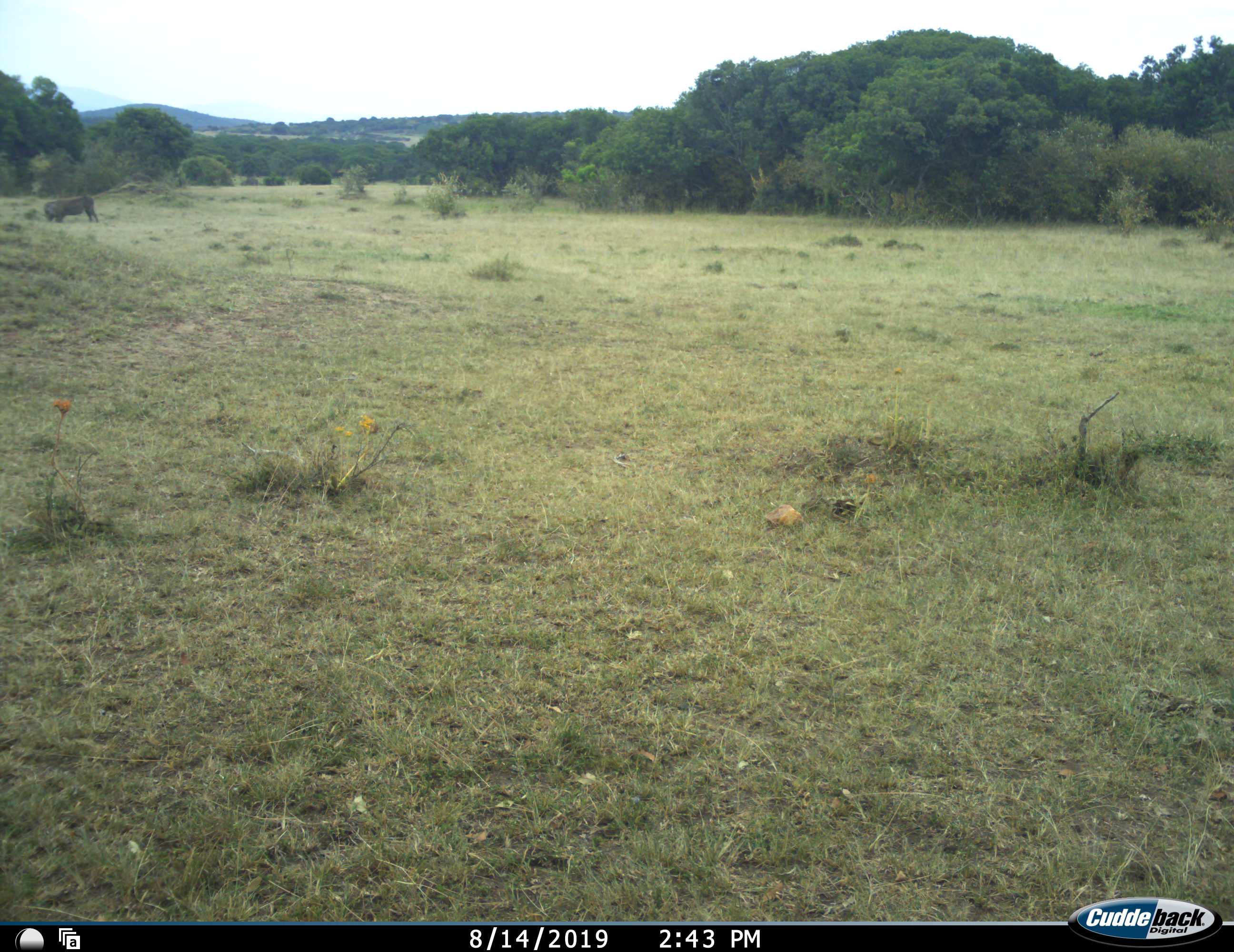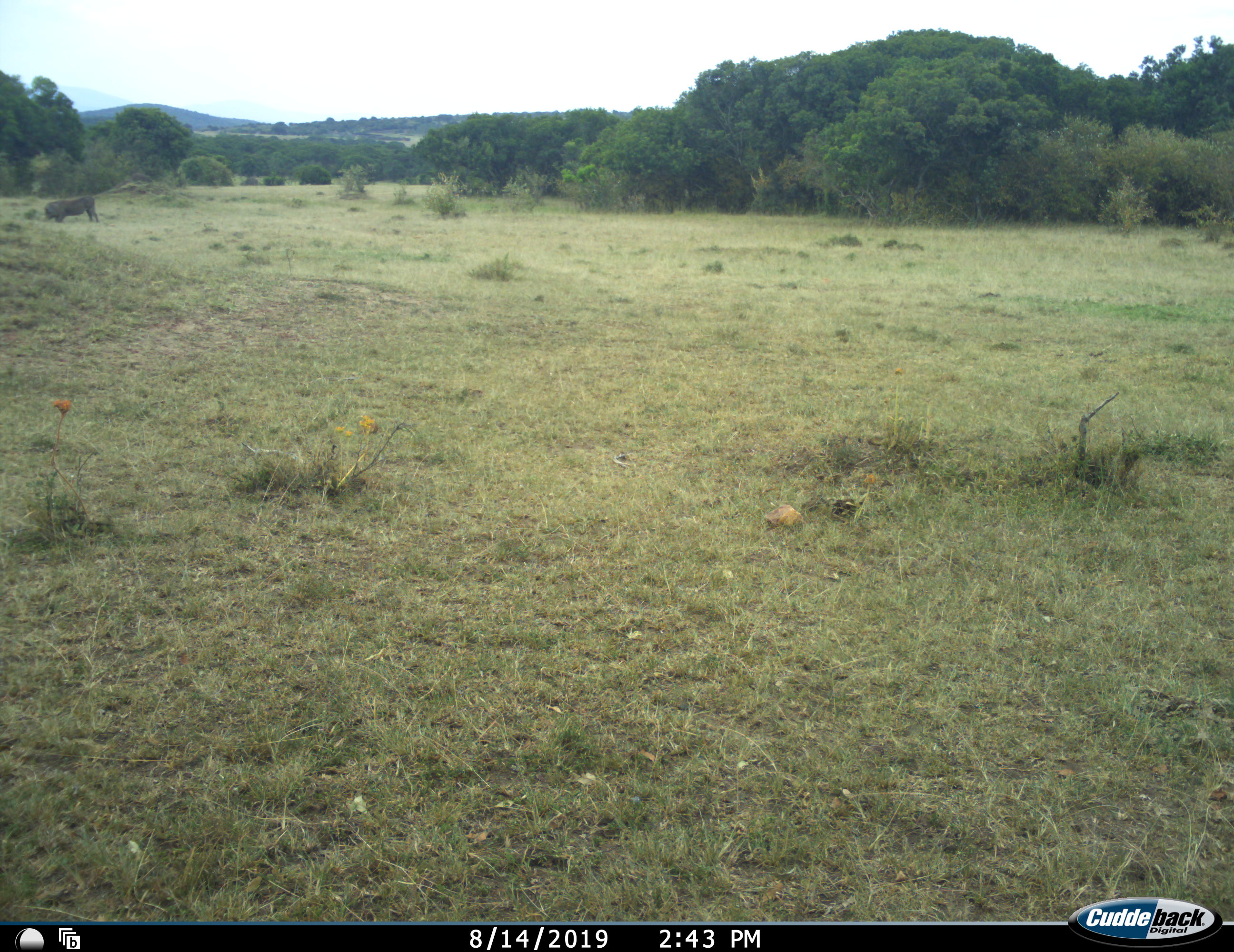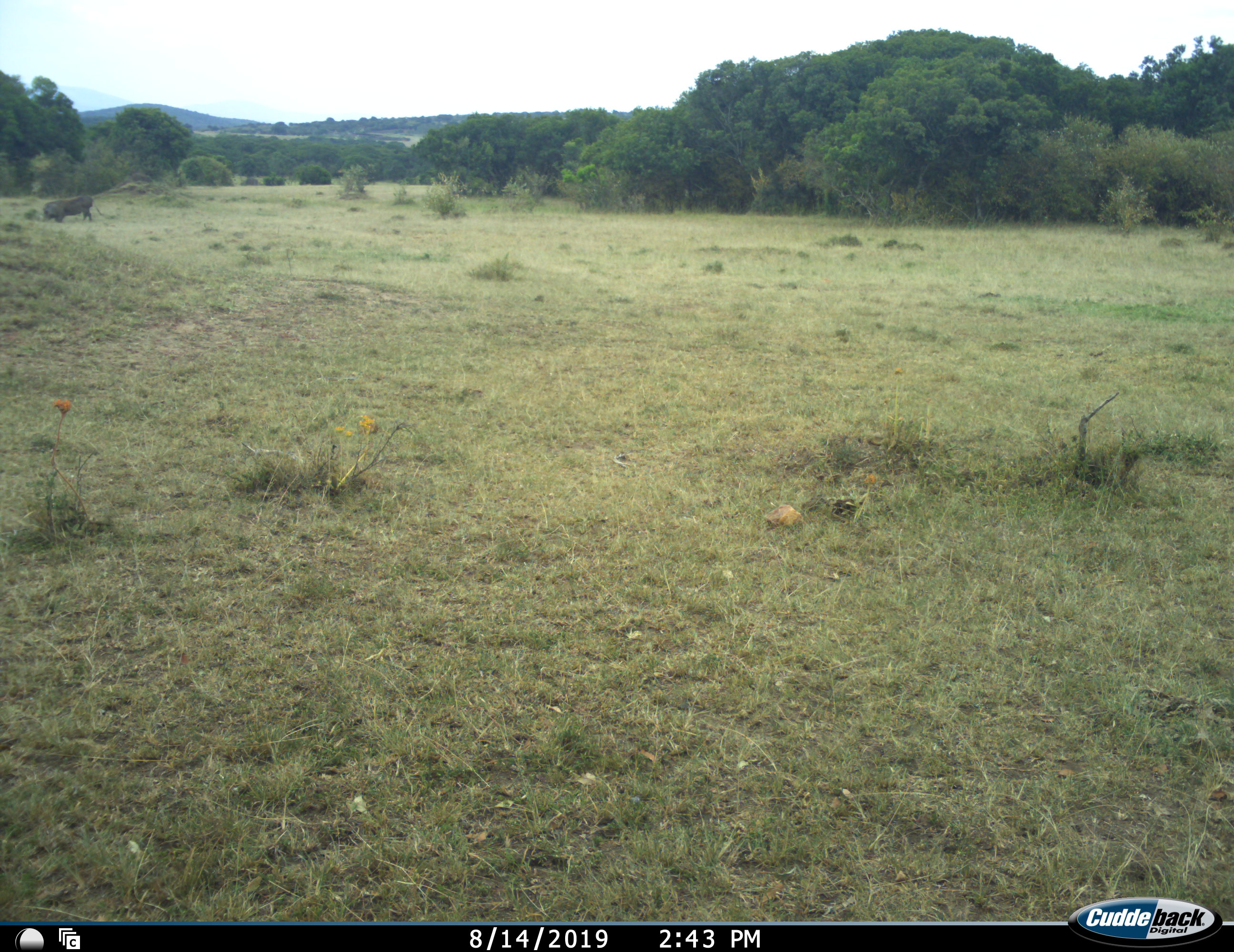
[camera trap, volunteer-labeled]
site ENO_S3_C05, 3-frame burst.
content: unidentified animal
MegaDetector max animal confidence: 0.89